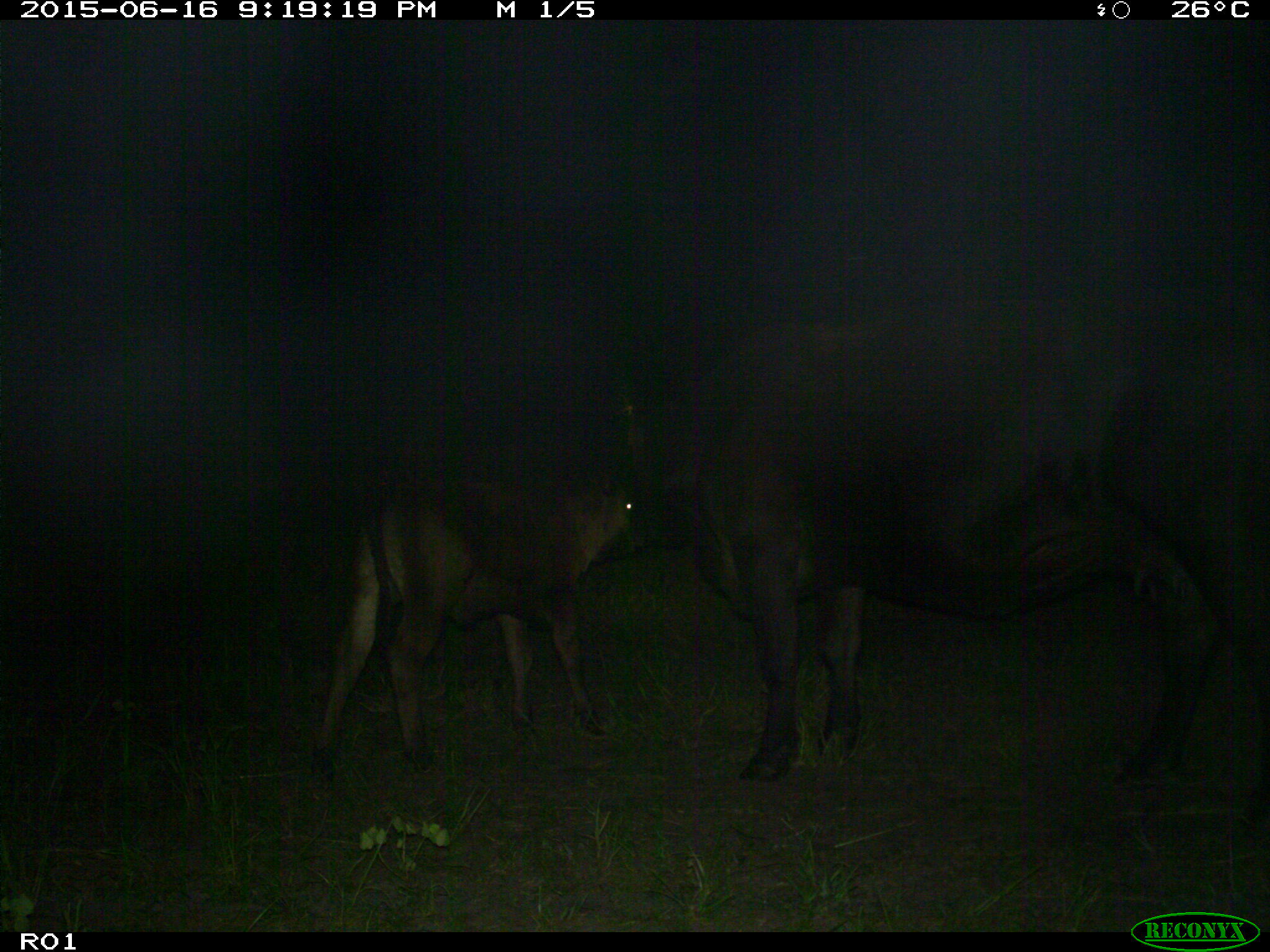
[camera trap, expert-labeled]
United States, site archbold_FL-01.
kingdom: Animalia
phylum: Chordata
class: Mammalia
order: Artiodactyla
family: Bovidae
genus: Bos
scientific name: Bos taurus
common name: domestic cow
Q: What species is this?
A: Bos taurus (domestic cow).